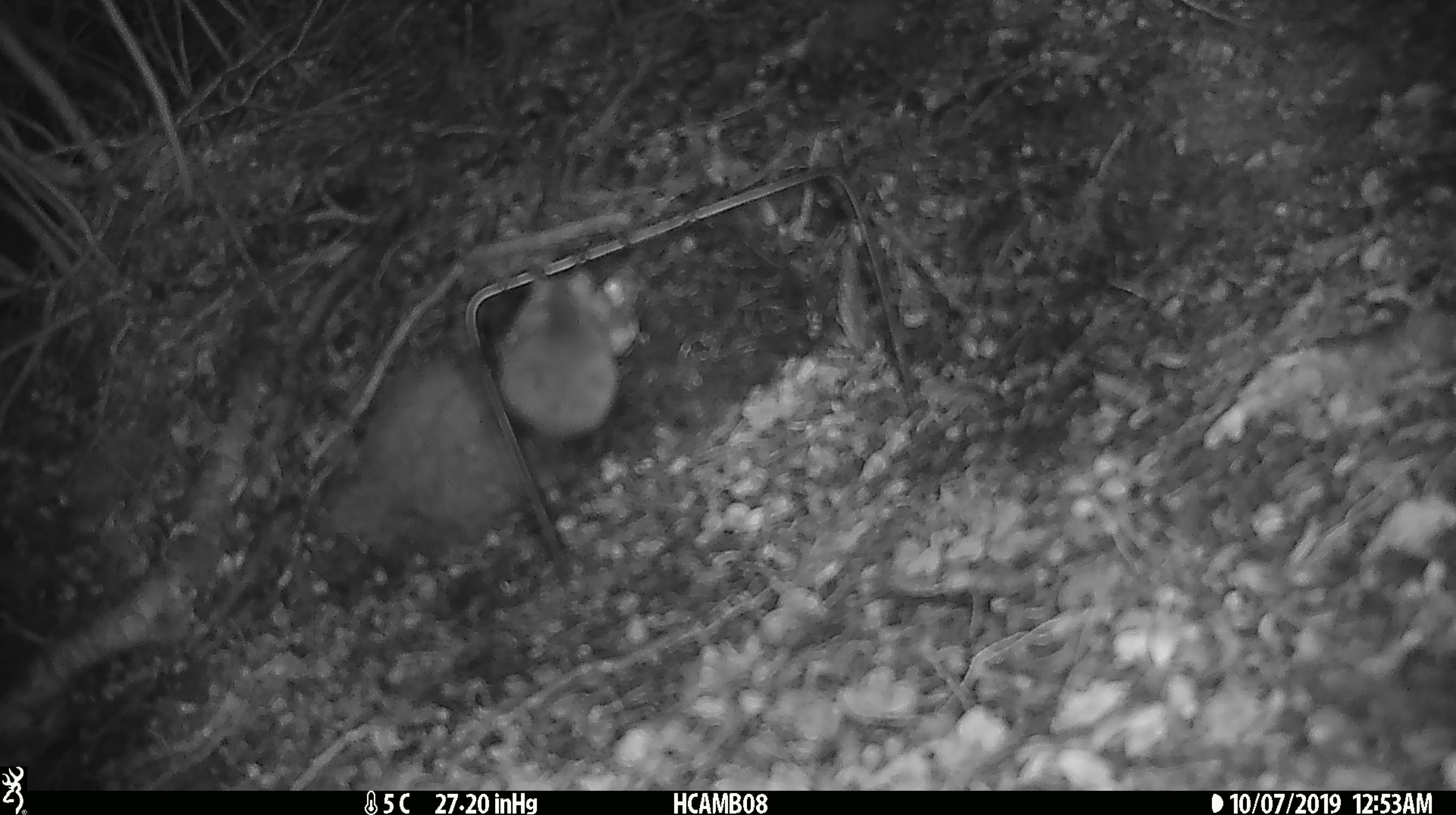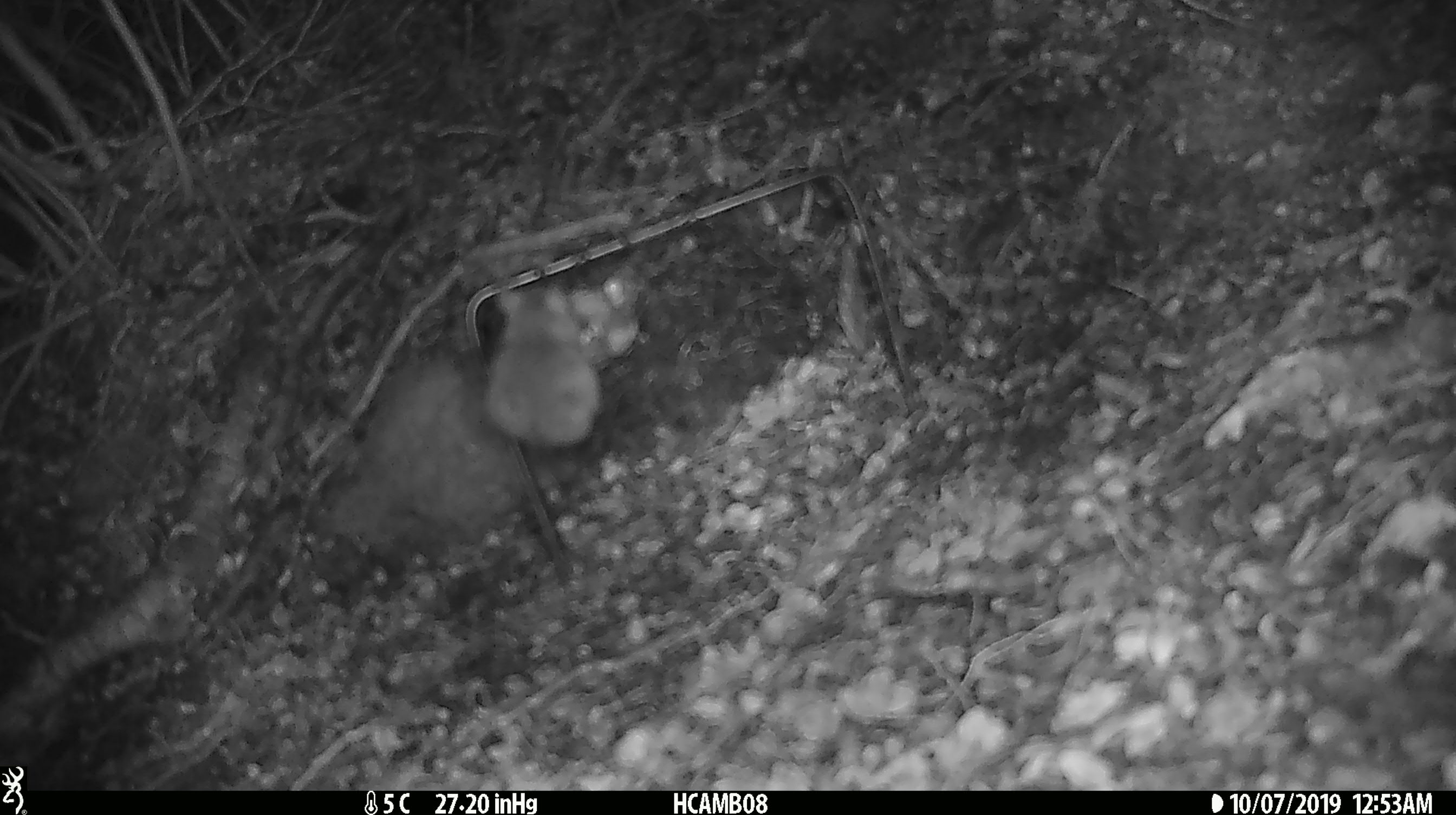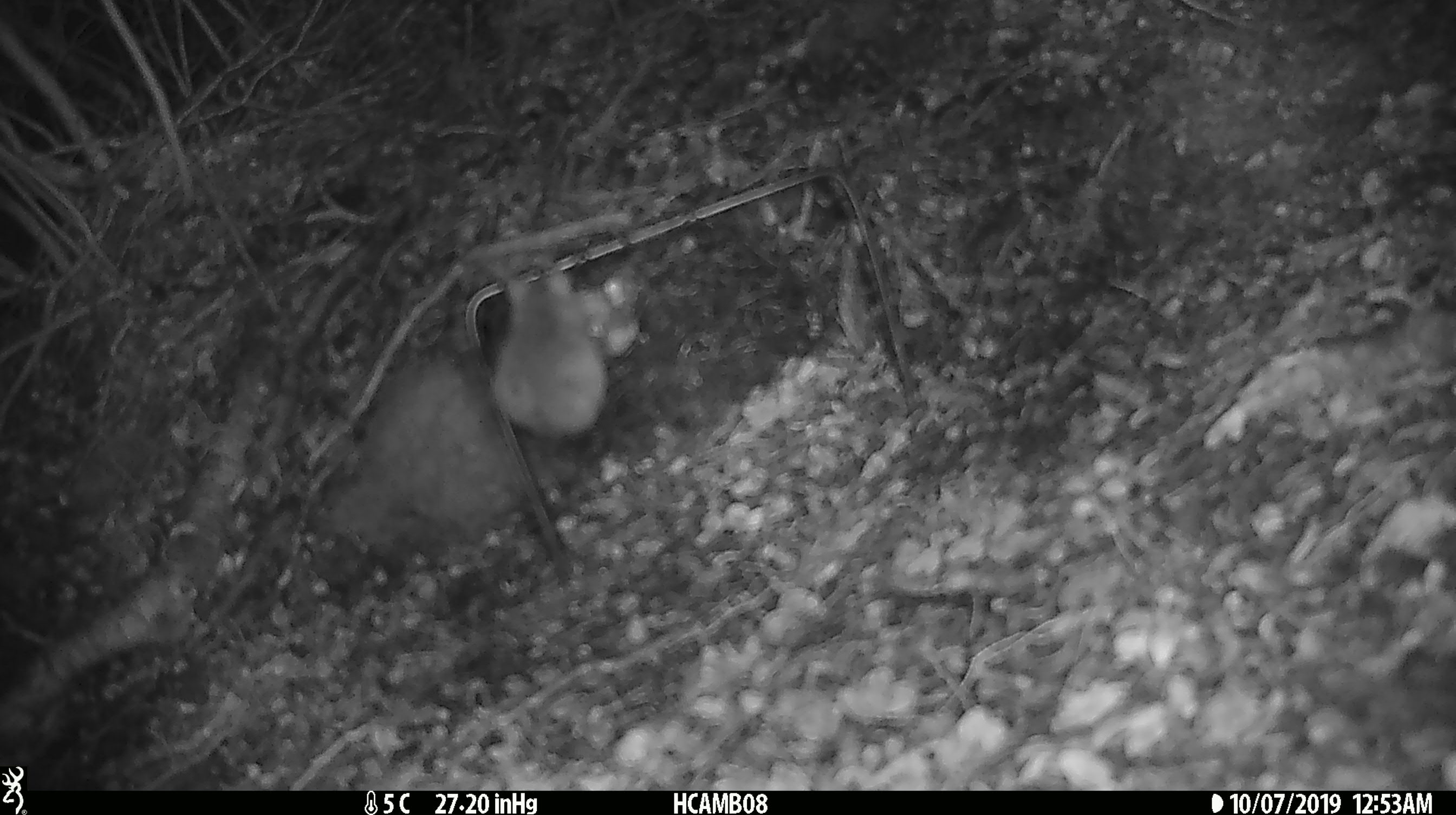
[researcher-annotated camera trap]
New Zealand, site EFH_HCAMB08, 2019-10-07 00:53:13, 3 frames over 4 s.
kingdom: Animalia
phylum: Chordata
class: Mammalia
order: Rodentia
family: Muridae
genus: Mus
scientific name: Mus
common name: mouse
Mouse (Mus).